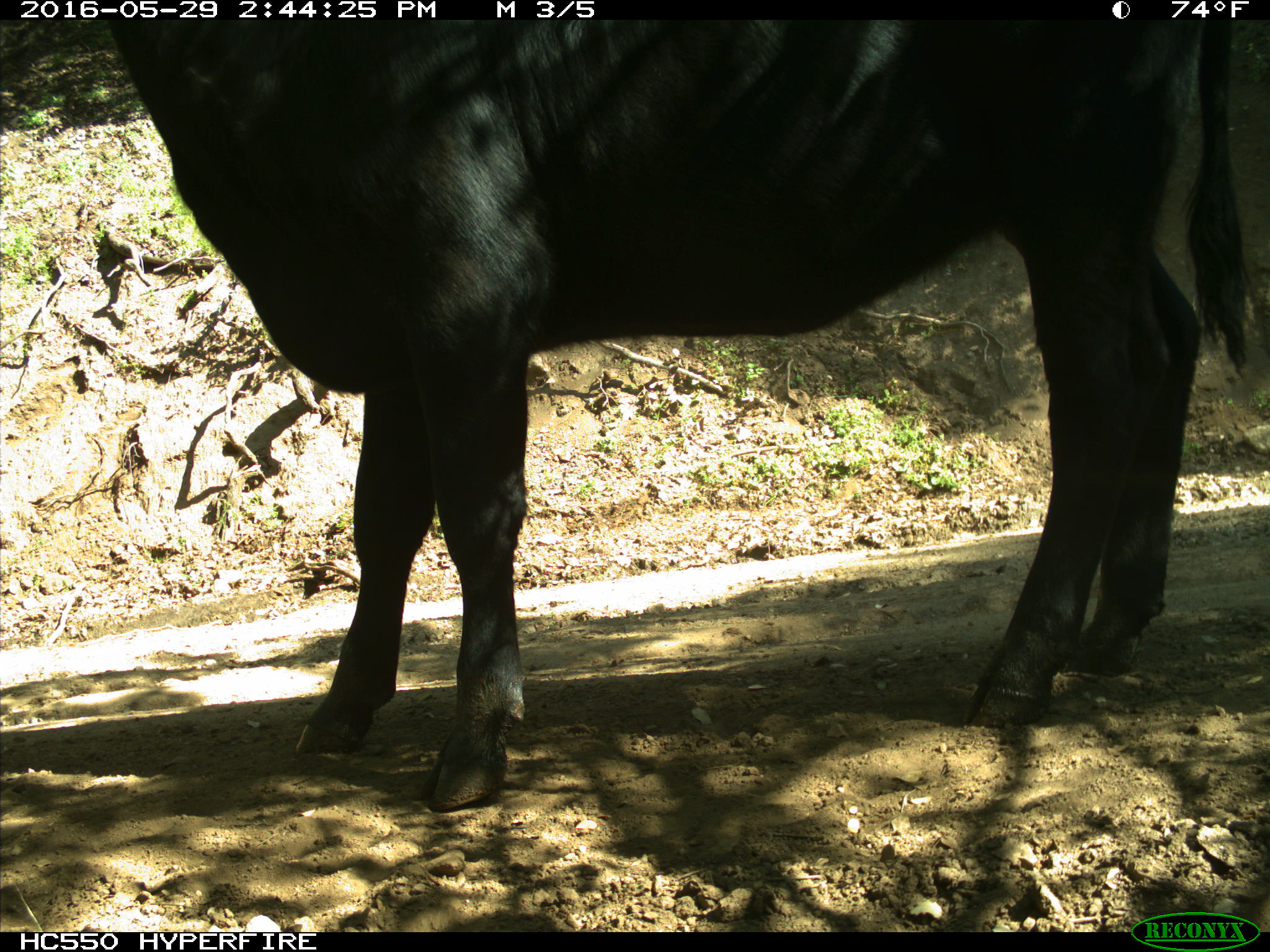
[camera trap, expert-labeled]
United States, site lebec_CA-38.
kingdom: Animalia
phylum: Chordata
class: Mammalia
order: Artiodactyla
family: Bovidae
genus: Bos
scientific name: Bos taurus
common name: domestic cow